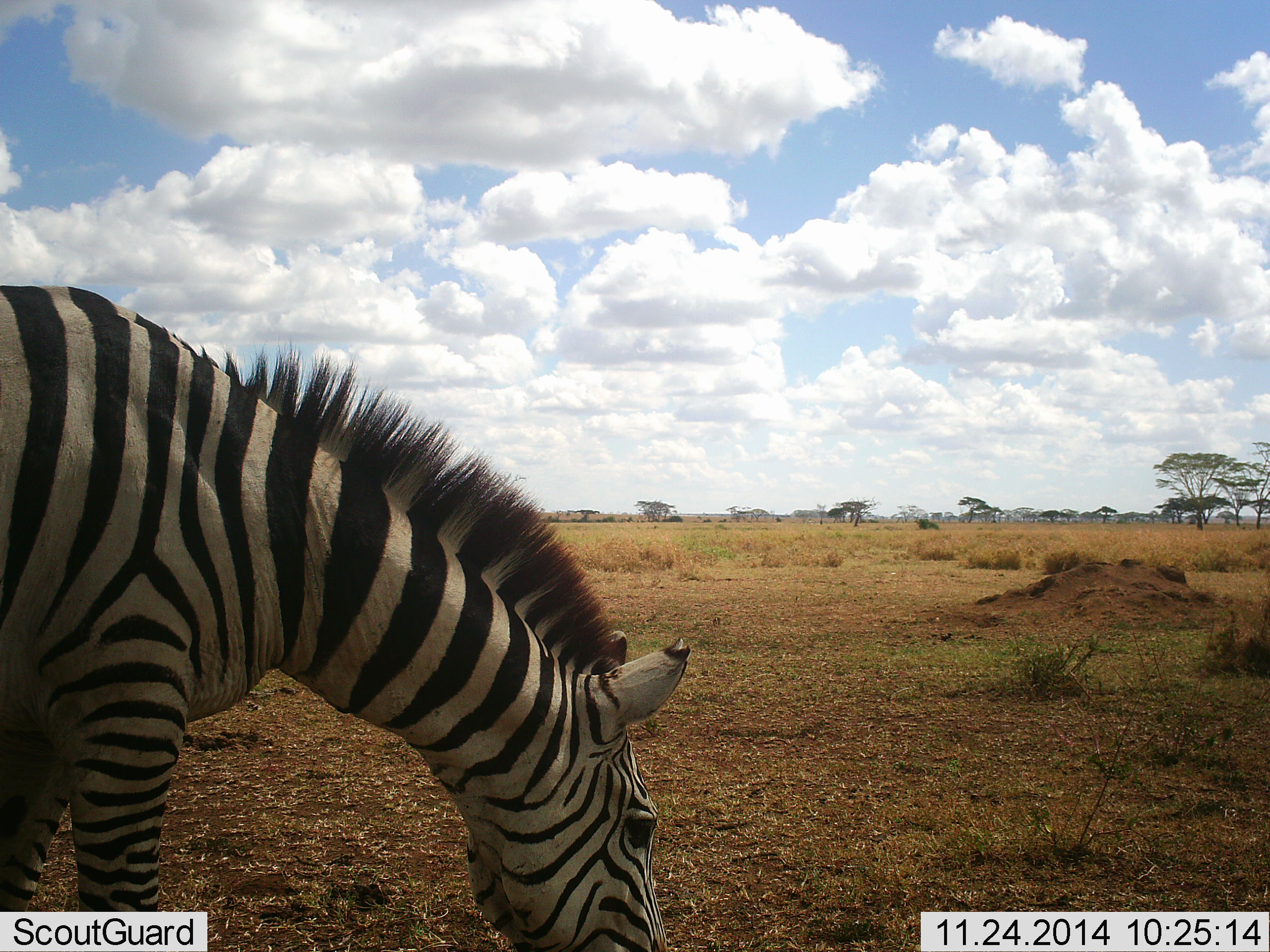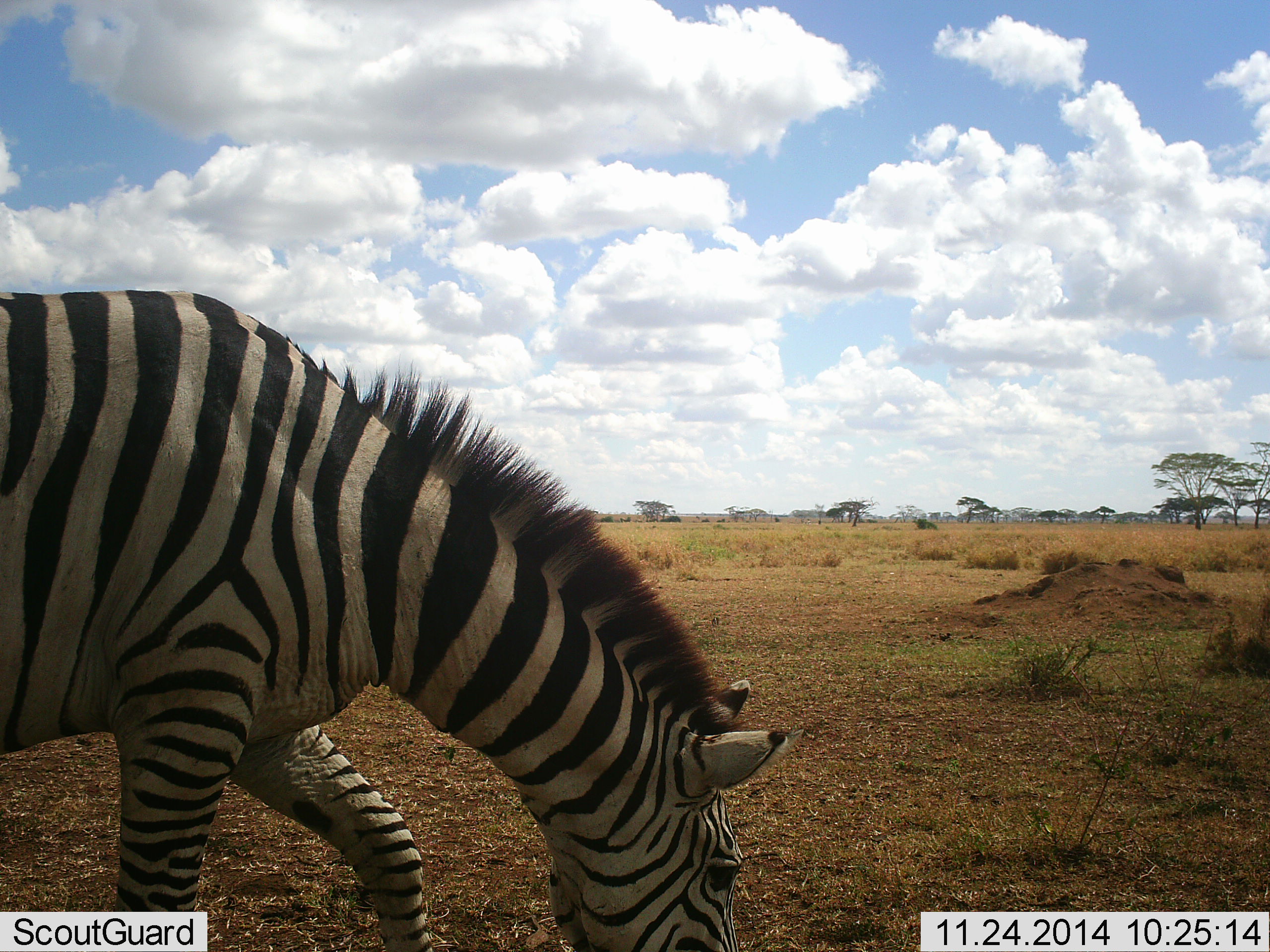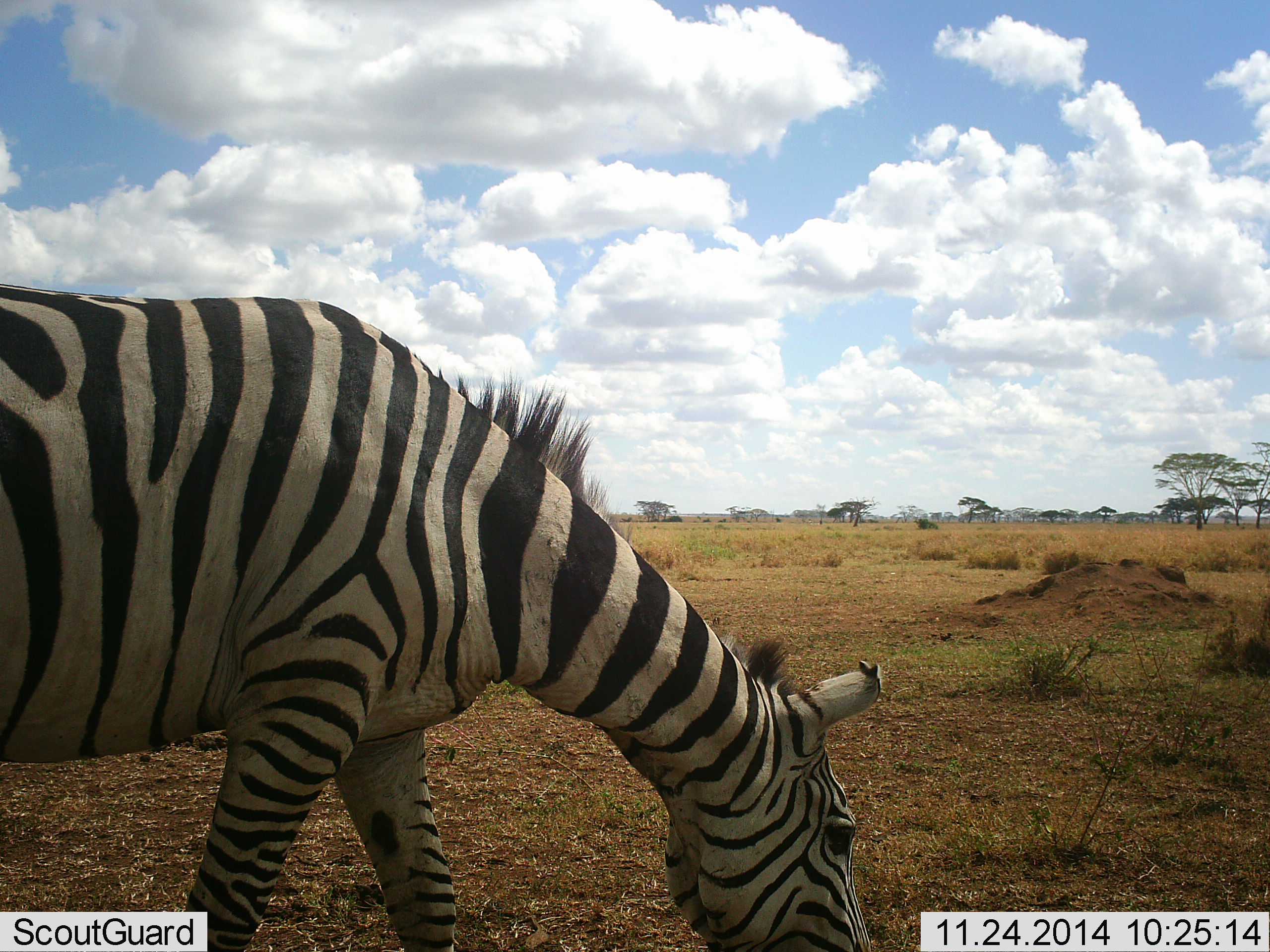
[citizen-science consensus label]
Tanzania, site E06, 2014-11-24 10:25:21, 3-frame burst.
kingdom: Animalia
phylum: Chordata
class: Mammalia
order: Perissodactyla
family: Equidae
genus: Equus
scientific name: Equus quagga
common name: plains zebra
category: zebra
Zebra (plains zebra) (Equus quagga), count 1. Behavior (volunteer vote fractions): standing 10%, resting 0%, moving 50%, interacting 0%. Young present (vote fraction): 0%. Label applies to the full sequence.